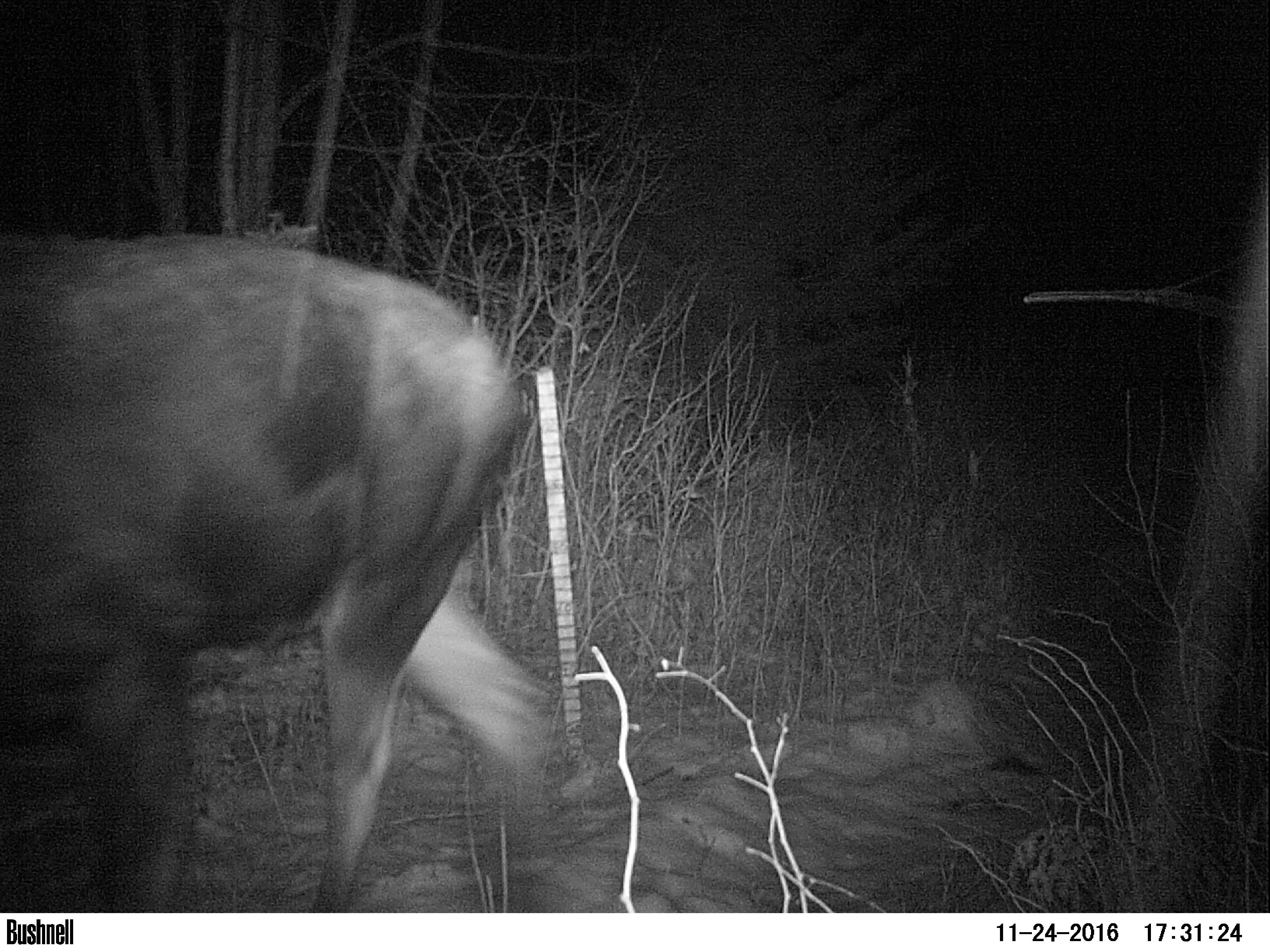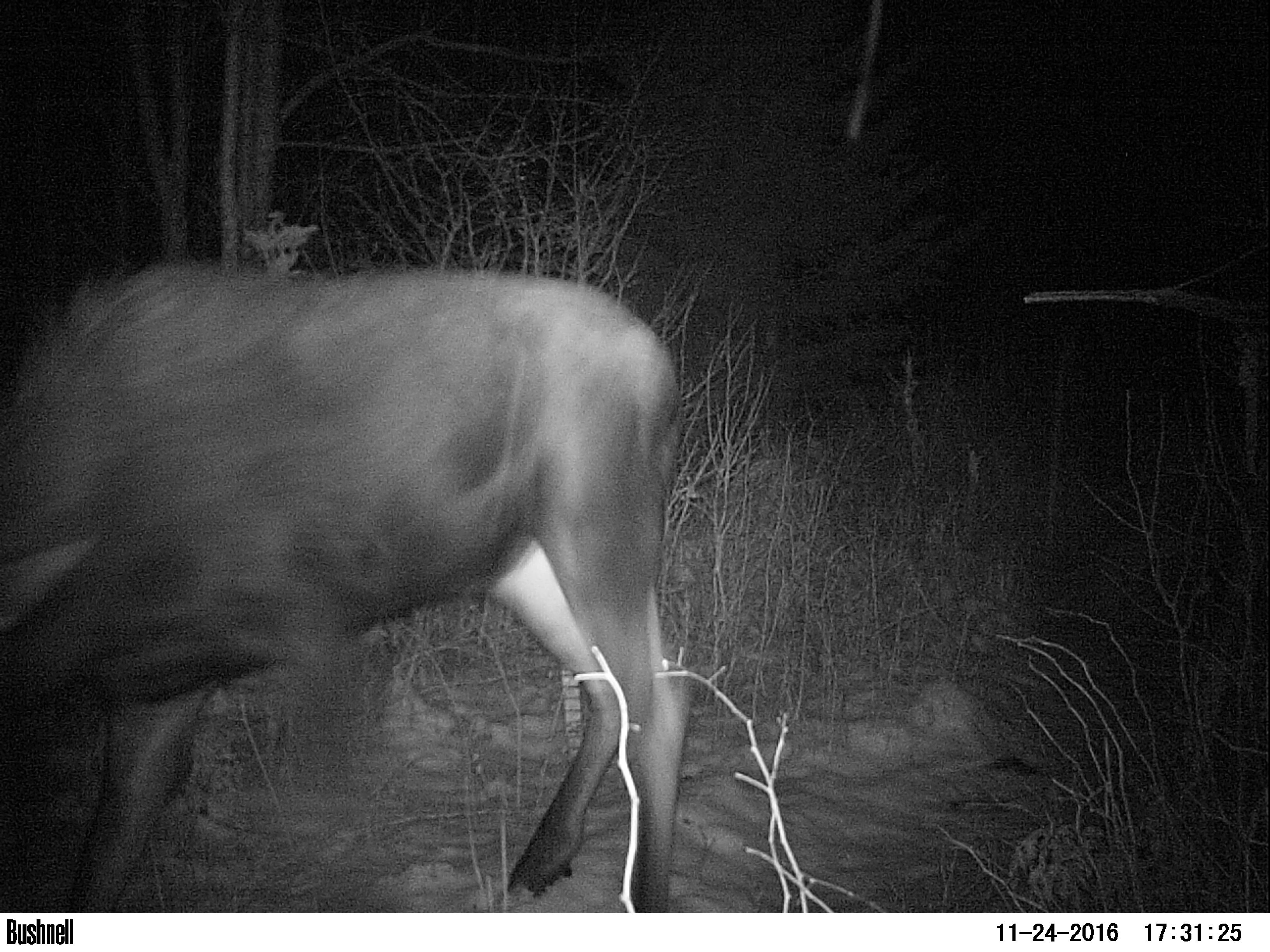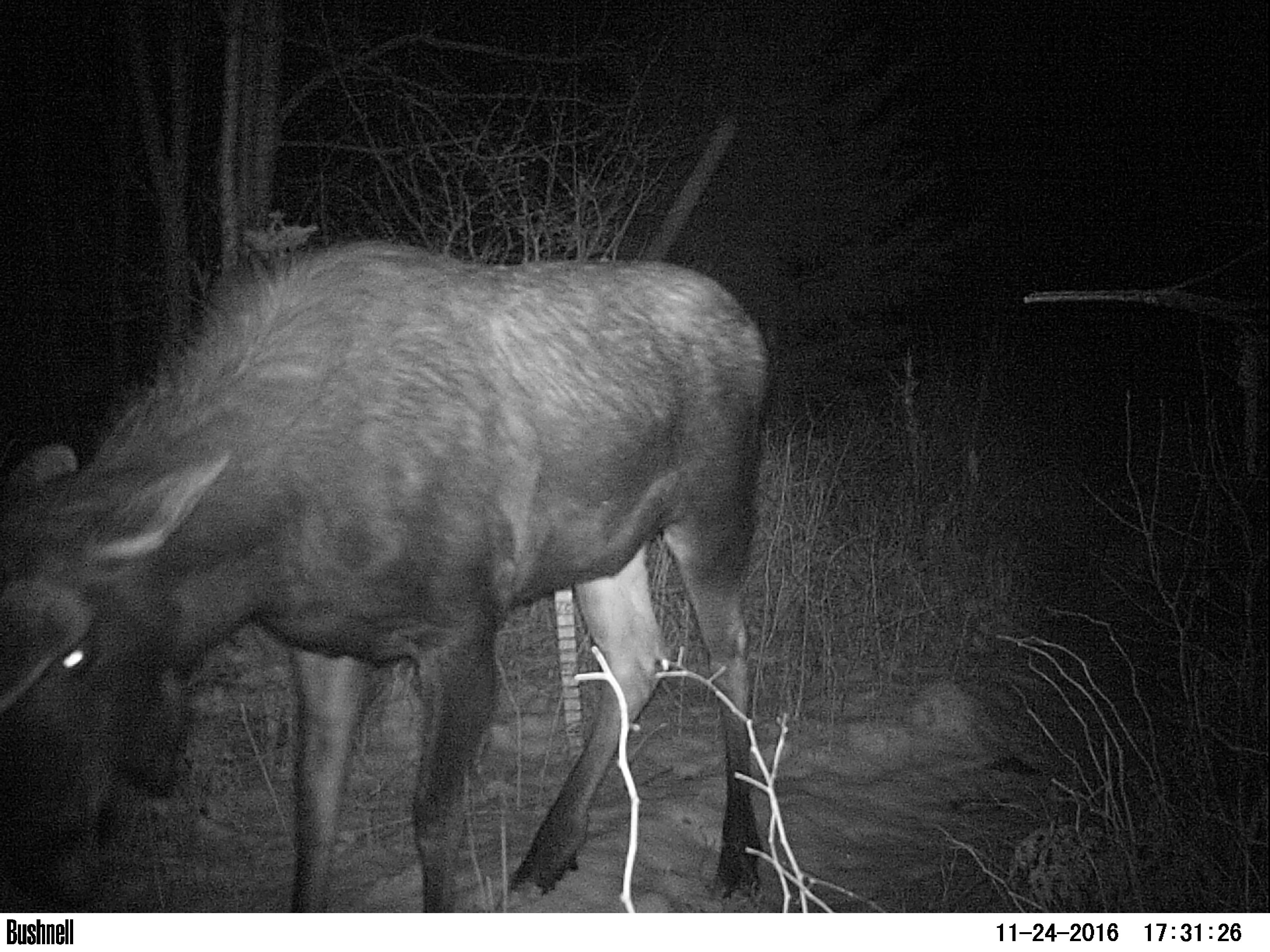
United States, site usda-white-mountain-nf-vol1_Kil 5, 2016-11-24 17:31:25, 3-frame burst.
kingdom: Animalia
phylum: Chordata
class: Mammalia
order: Artiodactyla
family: Cervidae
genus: Alces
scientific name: Alces alces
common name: moose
Moose (Alces alces).